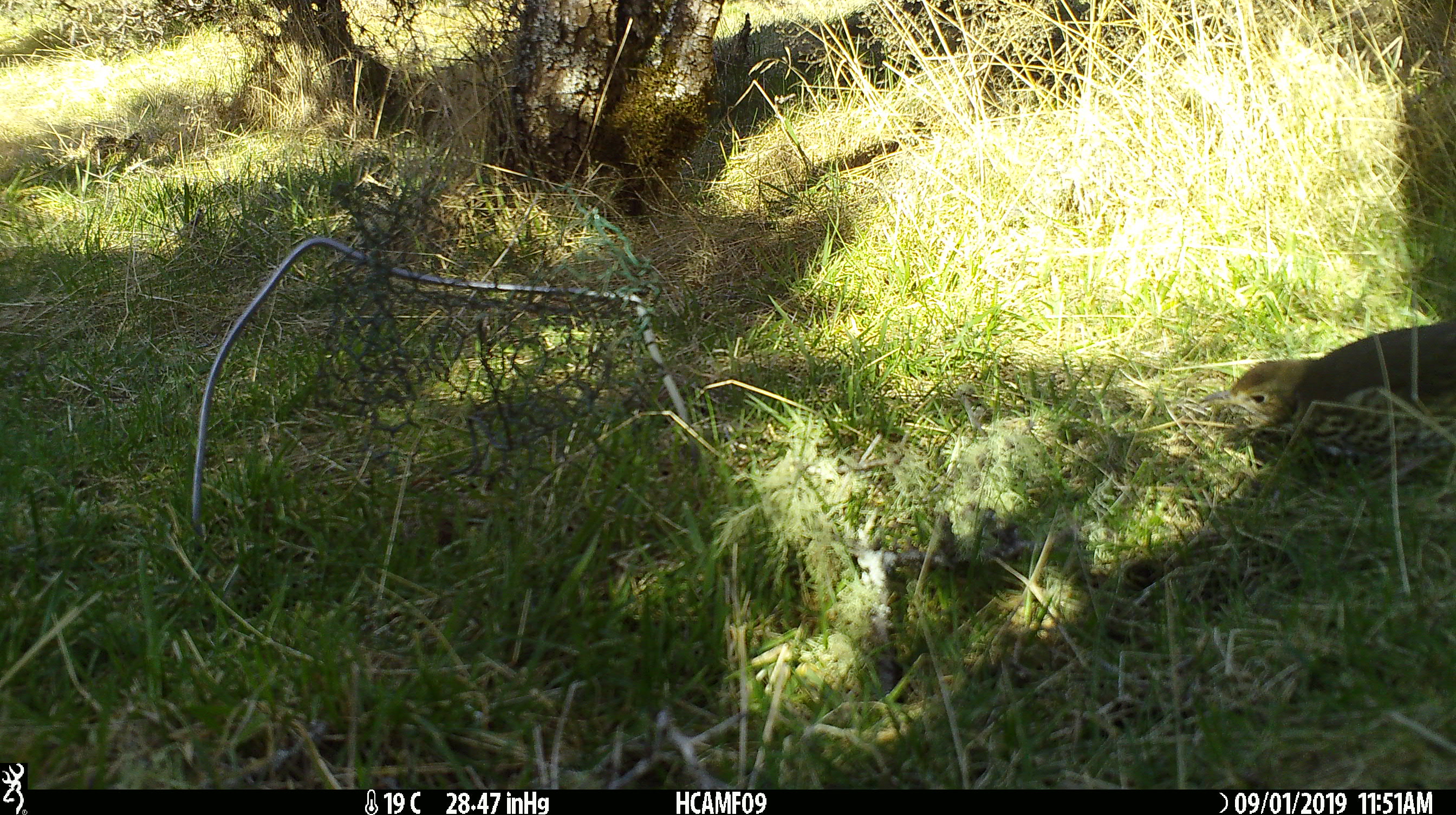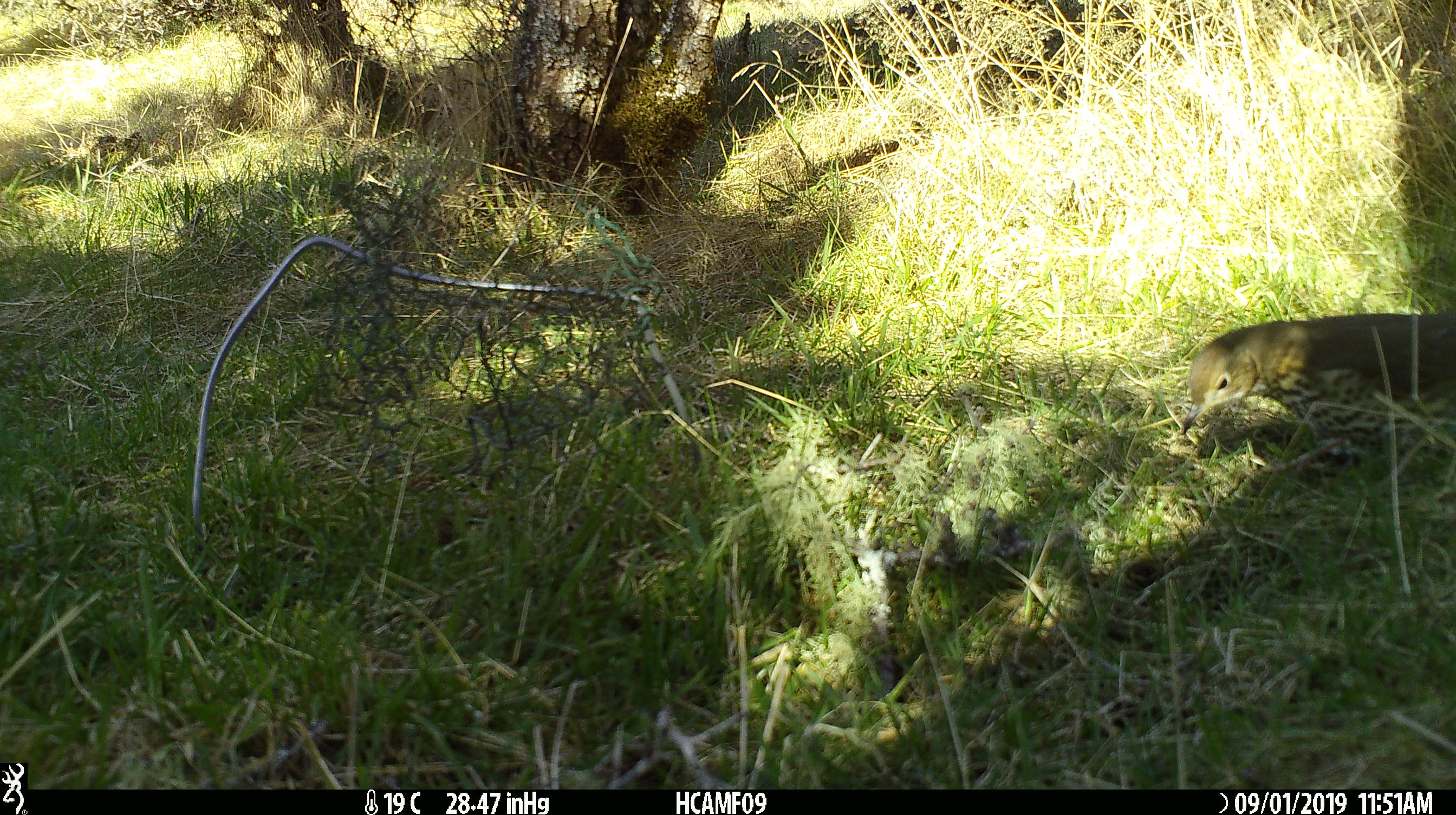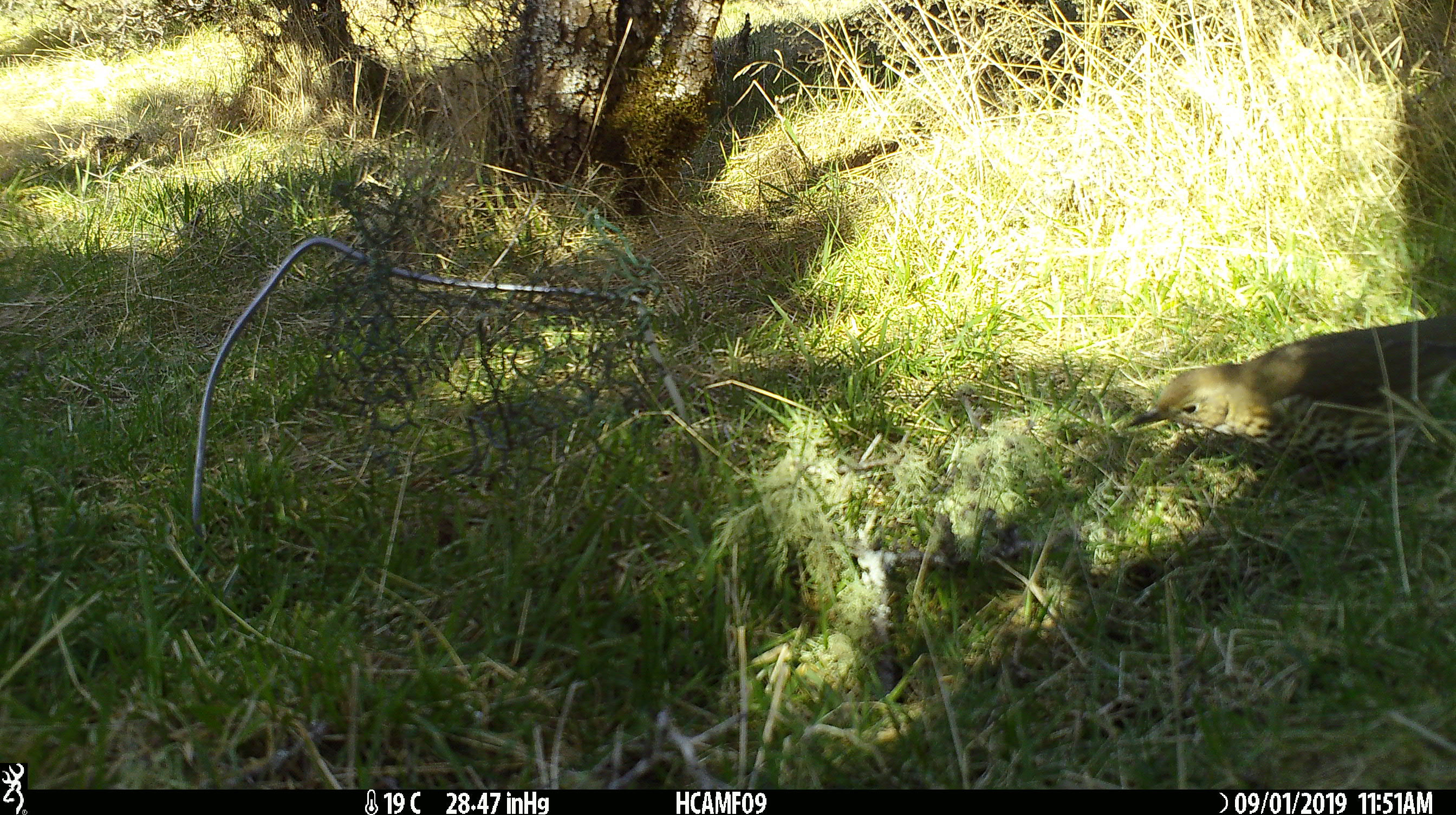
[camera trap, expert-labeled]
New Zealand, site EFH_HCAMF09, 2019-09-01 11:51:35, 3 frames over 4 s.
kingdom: Animalia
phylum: Chordata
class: Aves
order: Passeriformes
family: Turdidae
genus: Turdus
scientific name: Turdus philomelos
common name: song thrush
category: thrush